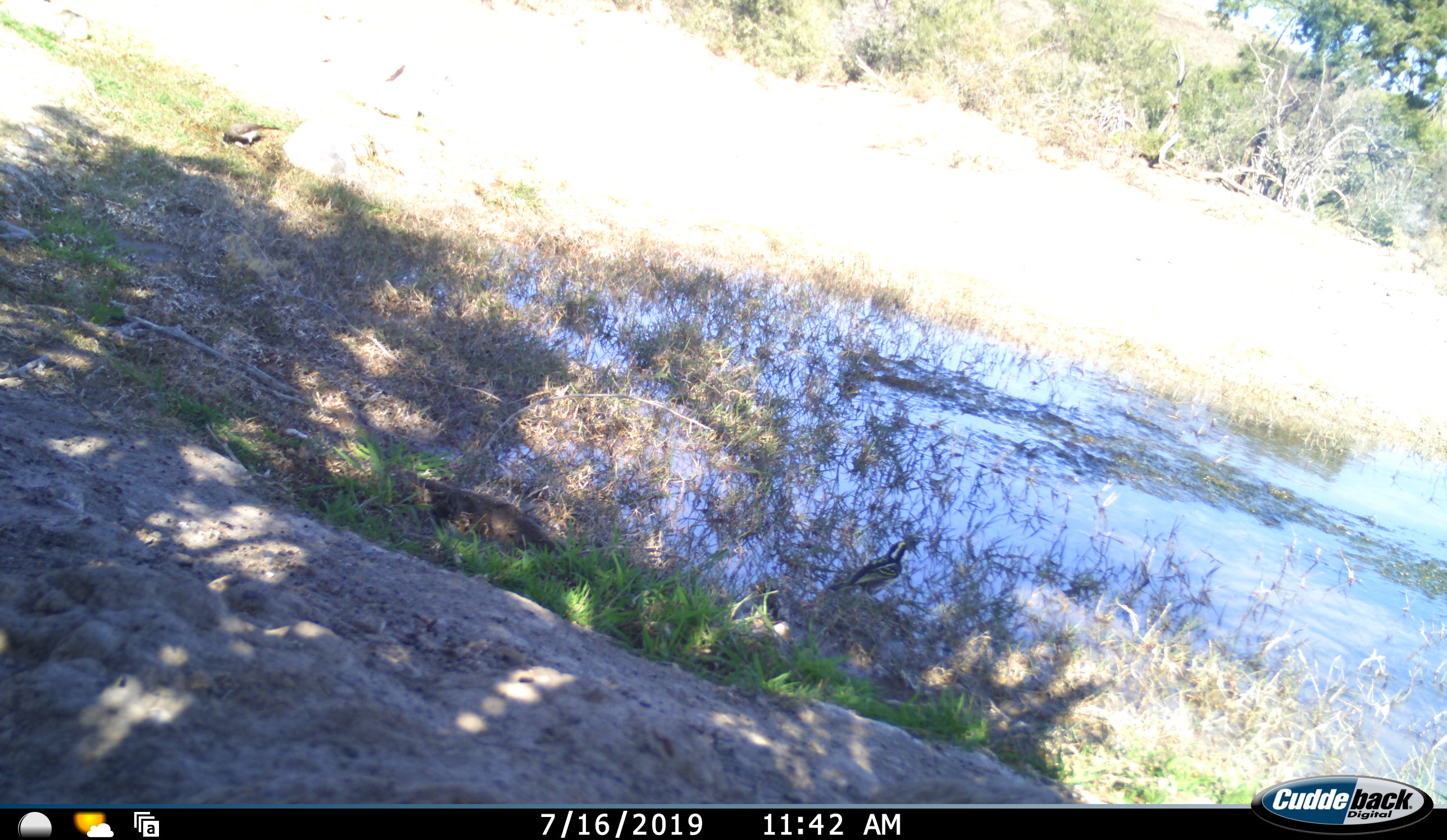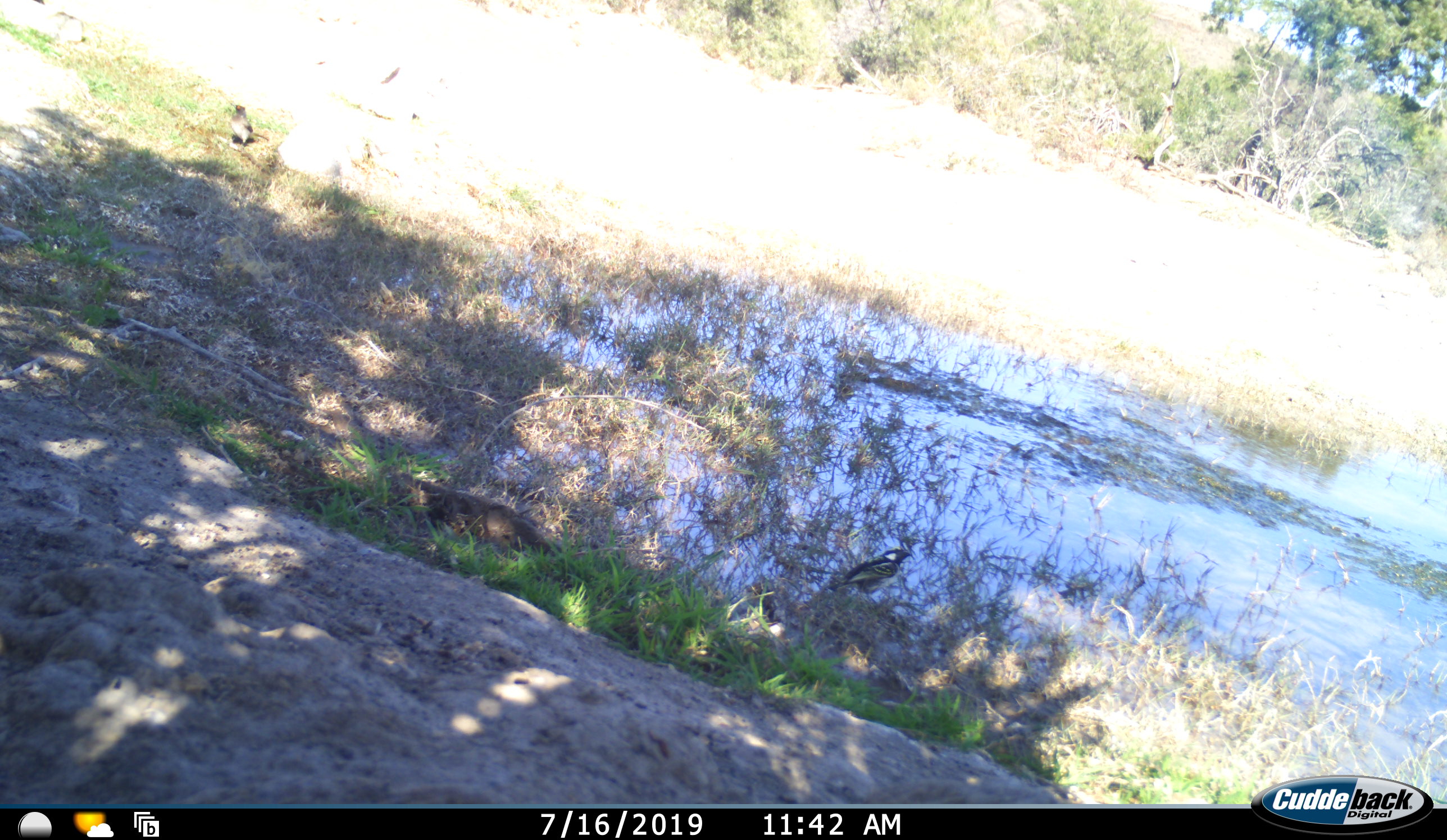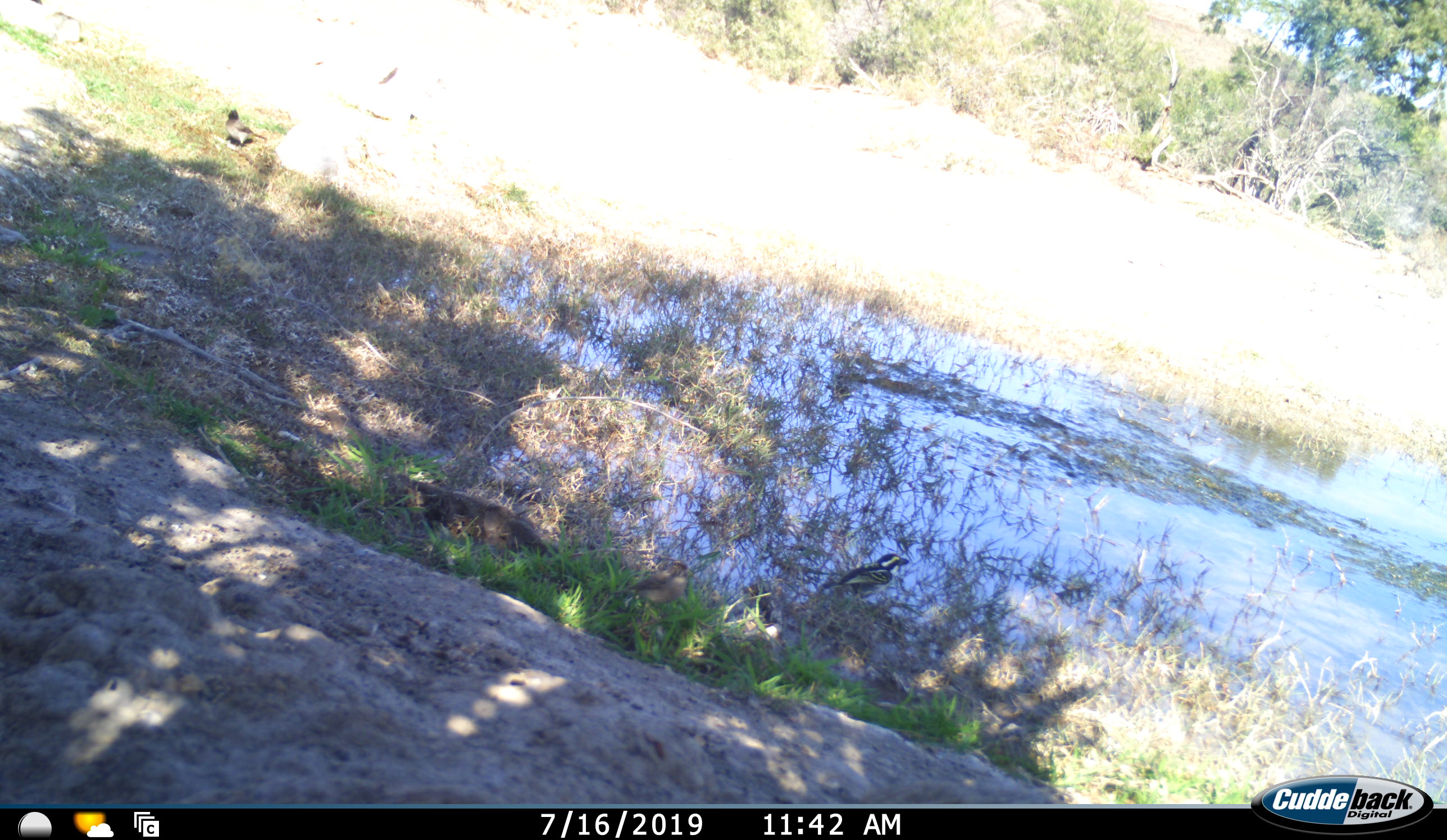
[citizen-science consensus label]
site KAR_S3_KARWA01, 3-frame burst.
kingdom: Animalia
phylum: Chordata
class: Aves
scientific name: Aves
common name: bird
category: birdother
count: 2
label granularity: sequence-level